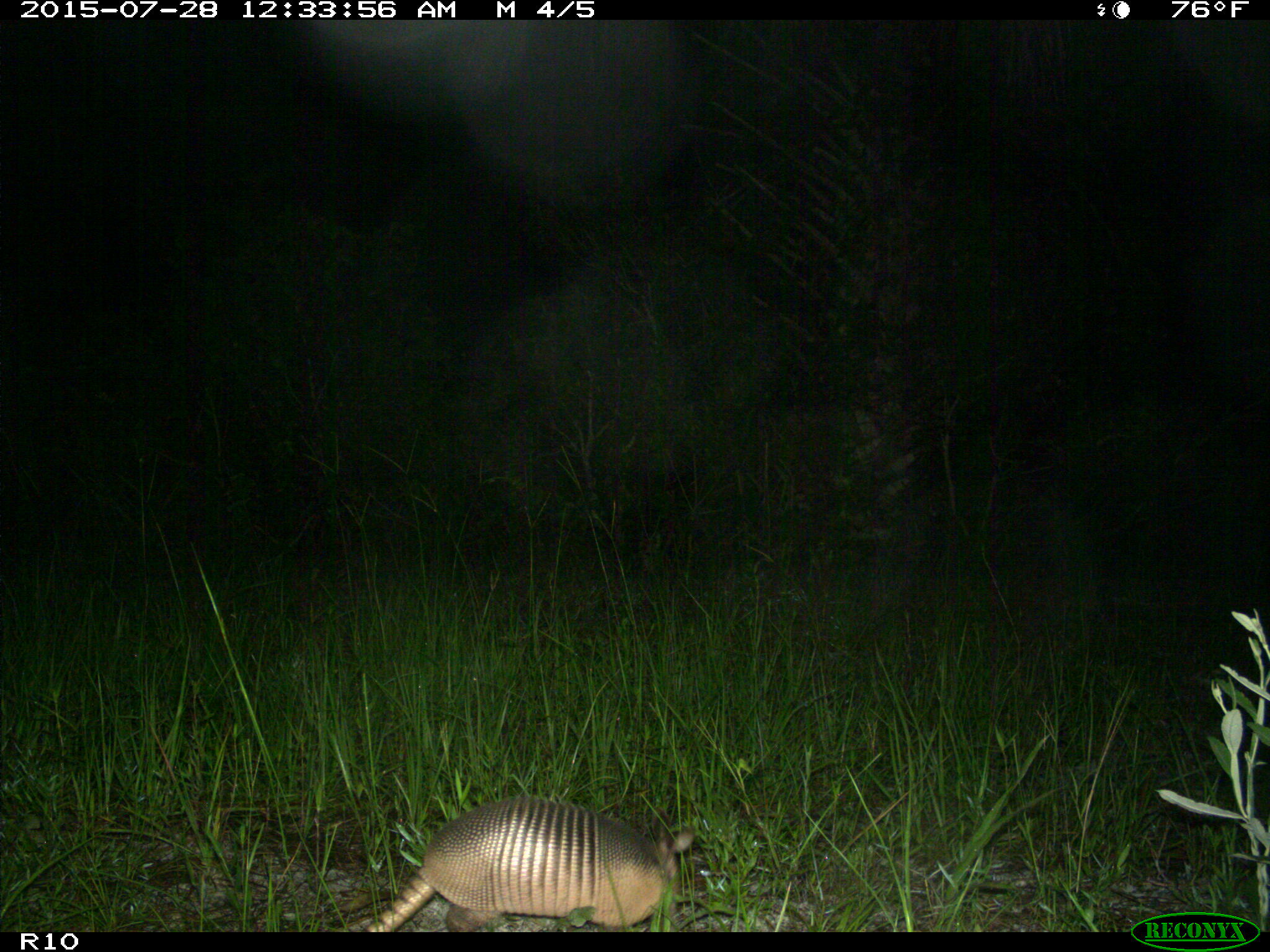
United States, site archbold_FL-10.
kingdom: Animalia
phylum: Chordata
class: Mammalia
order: Cingulata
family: Dasypodidae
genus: Dasypus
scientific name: Dasypus novemcinctus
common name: nine-banded armadillo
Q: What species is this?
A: Dasypus novemcinctus (nine-banded armadillo).